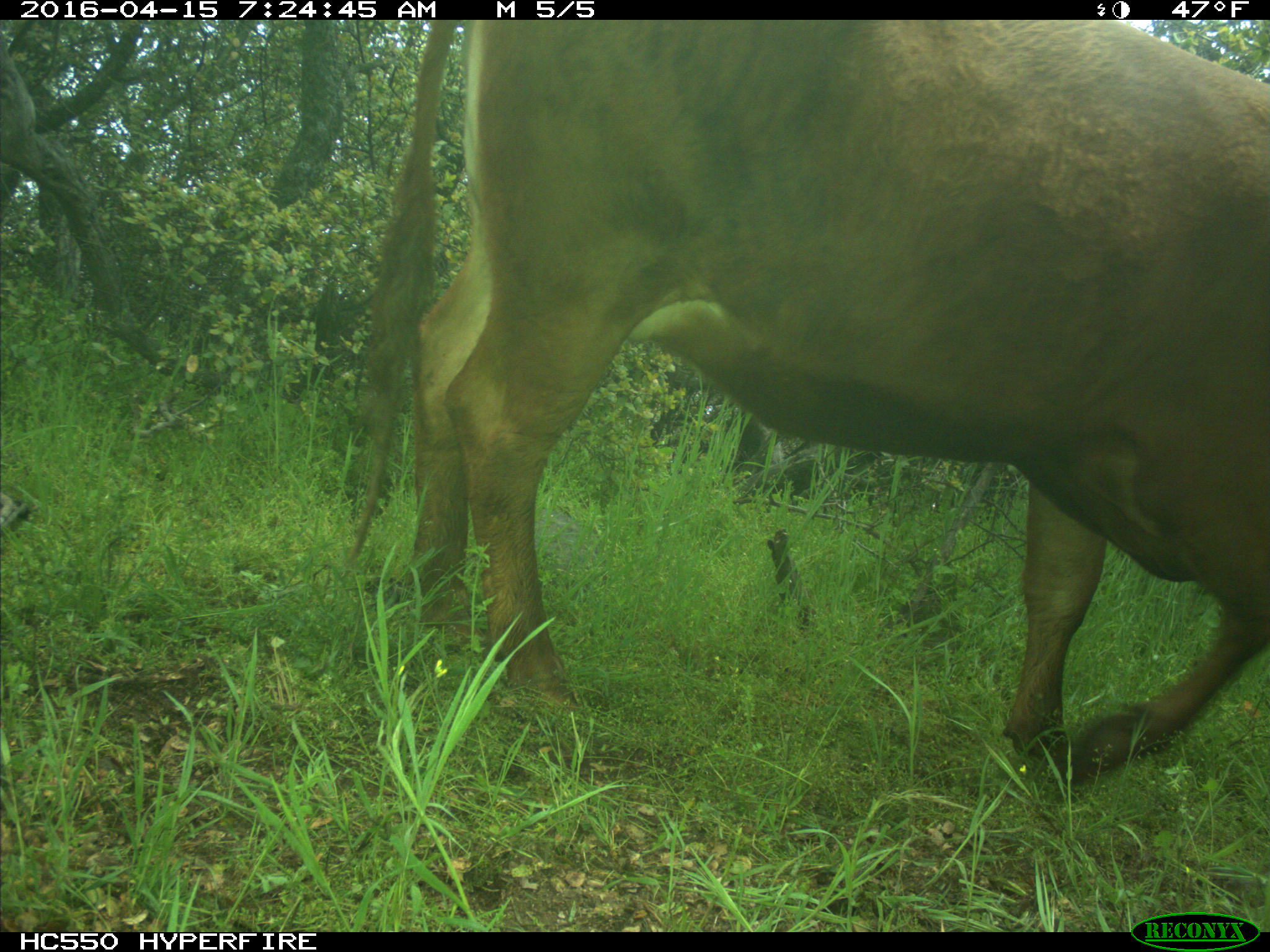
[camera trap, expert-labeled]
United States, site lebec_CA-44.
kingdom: Animalia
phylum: Chordata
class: Mammalia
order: Artiodactyla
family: Bovidae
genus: Bos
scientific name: Bos taurus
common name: domestic cow